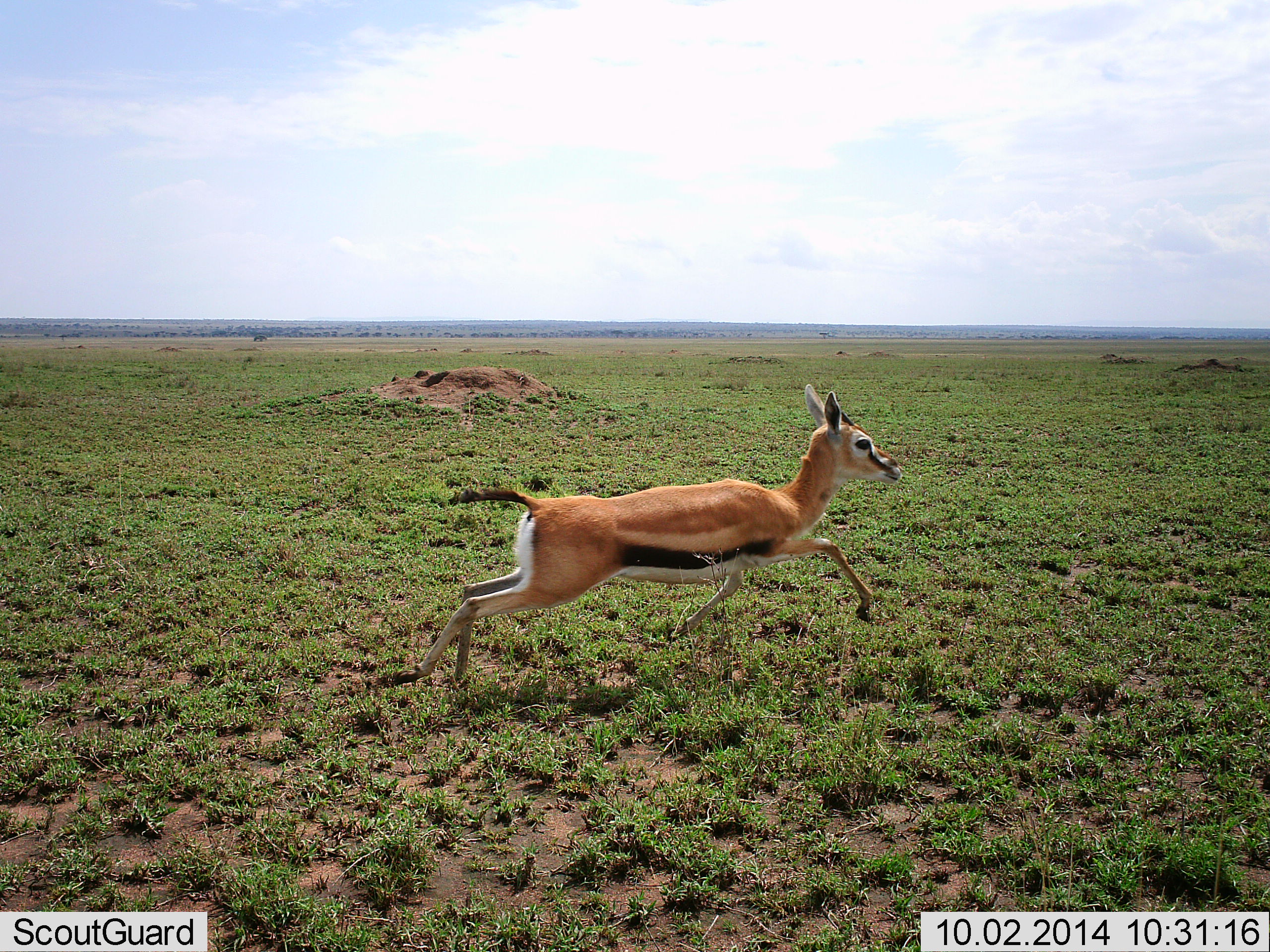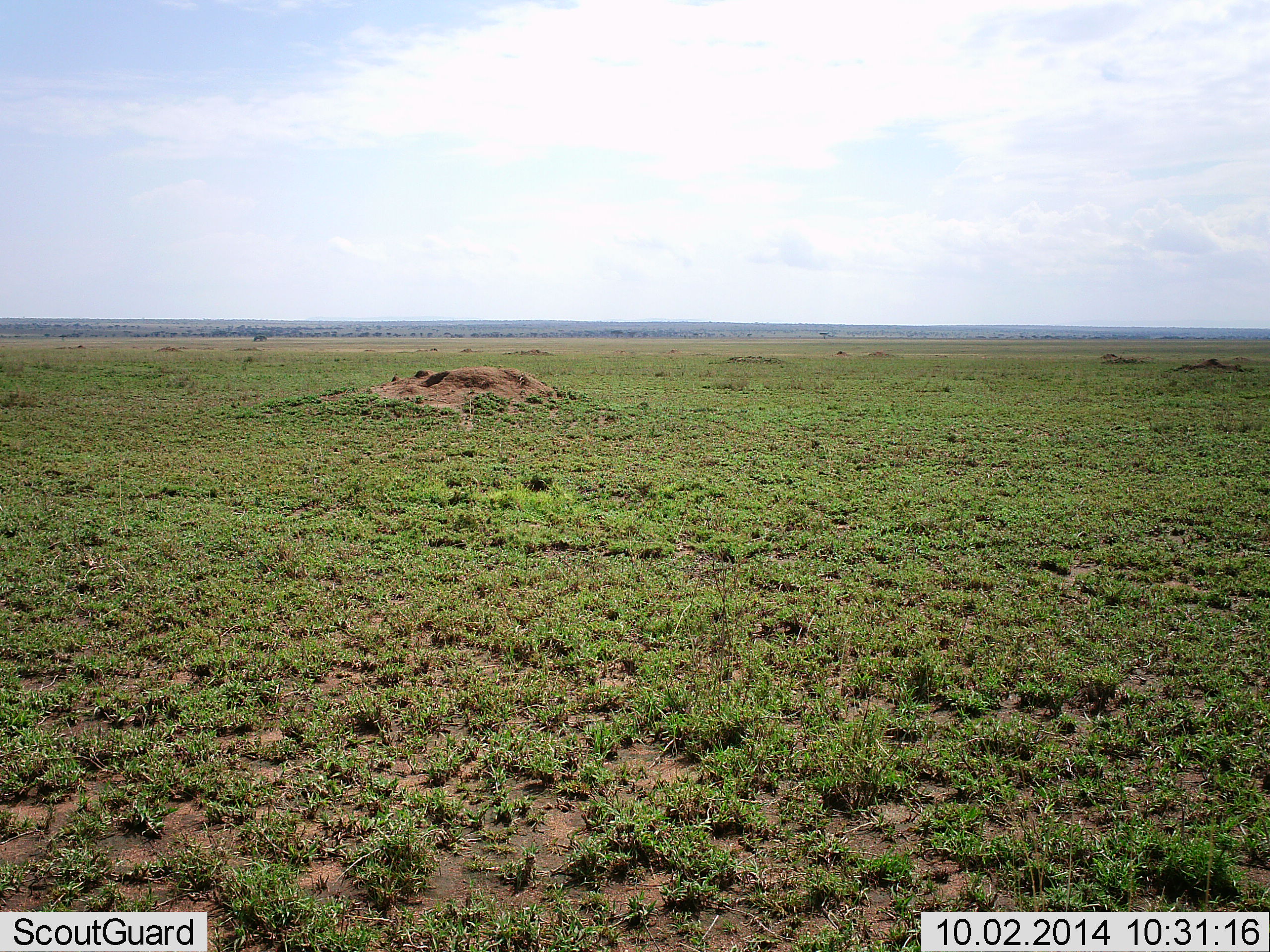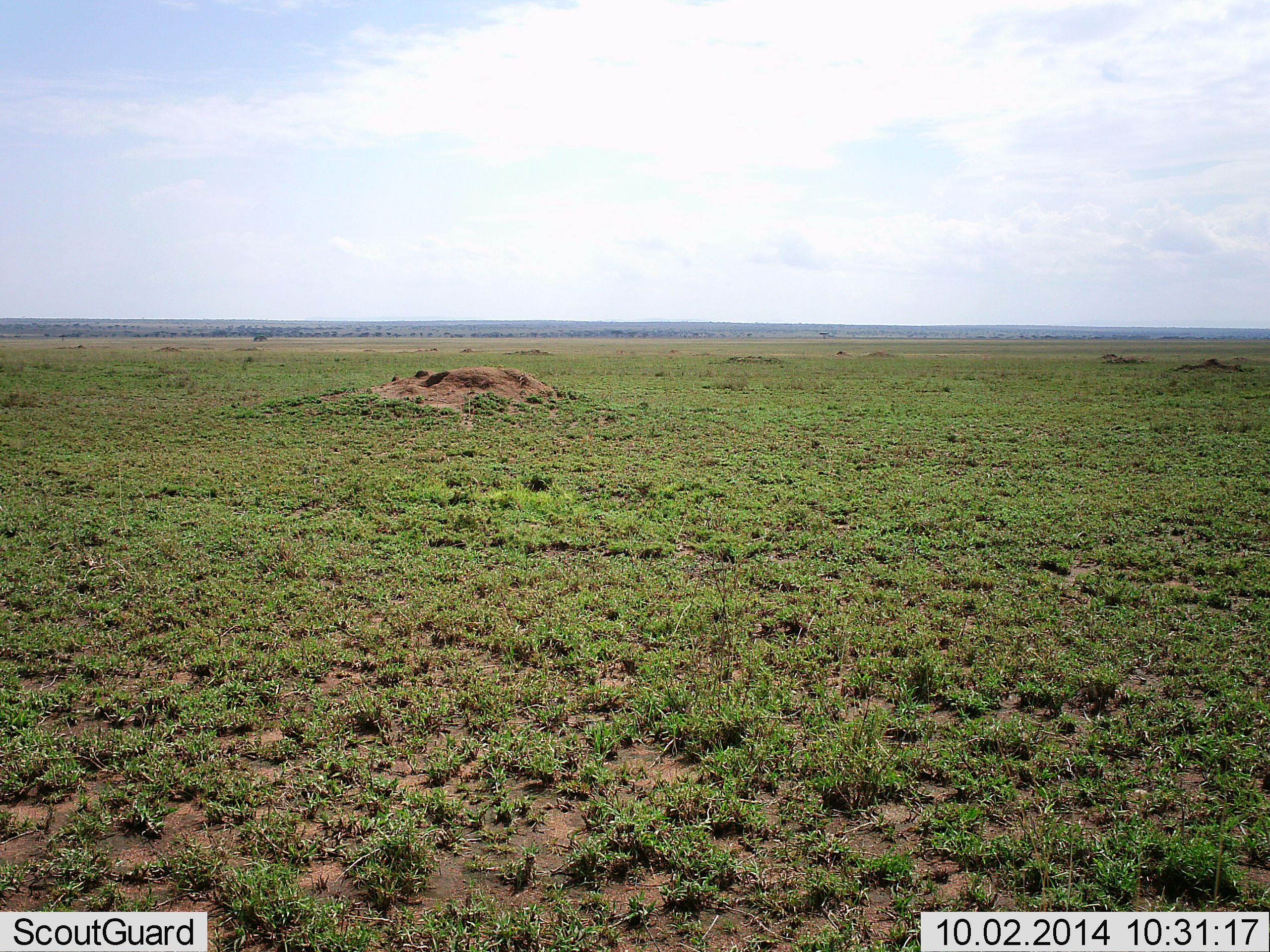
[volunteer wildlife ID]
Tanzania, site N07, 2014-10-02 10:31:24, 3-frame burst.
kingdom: Animalia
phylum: Chordata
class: Mammalia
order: Artiodactyla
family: Bovidae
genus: Eudorcas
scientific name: Eudorcas thomsonii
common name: thomson's gazelle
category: gazellethomsons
Gazellethomsons (thomson's gazelle) (Eudorcas thomsonii), count 1. Behavior (volunteer vote fractions): standing 0%, resting 0%, moving 100%, interacting 0%. Young present (vote fraction): 0%. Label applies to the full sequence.